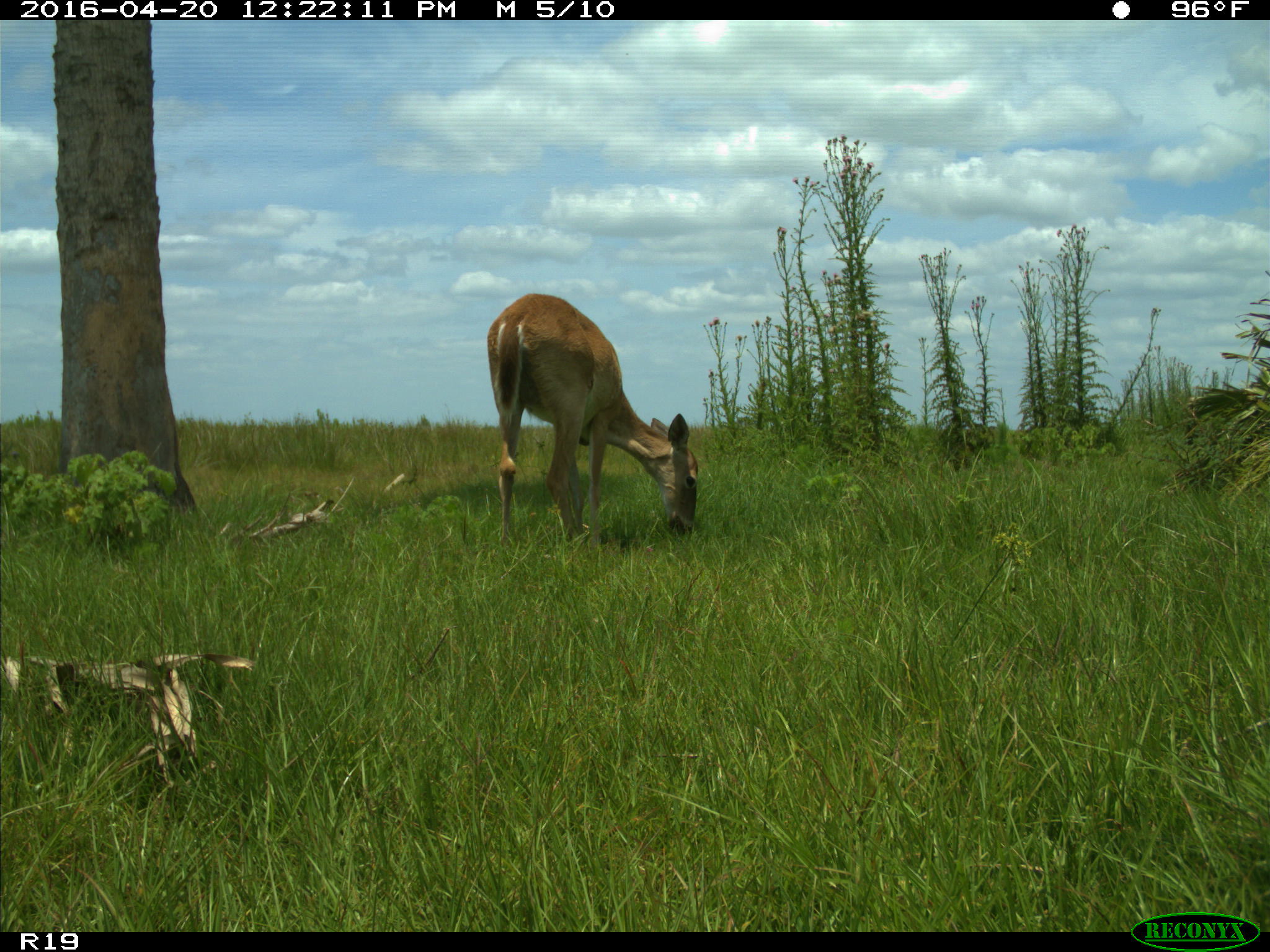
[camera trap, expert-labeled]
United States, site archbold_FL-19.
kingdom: Animalia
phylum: Chordata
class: Mammalia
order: Artiodactyla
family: Cervidae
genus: Odocoileus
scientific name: Odocoileus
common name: deer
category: unidentified deer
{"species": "unidentified deer (deer) (Odocoileus)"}